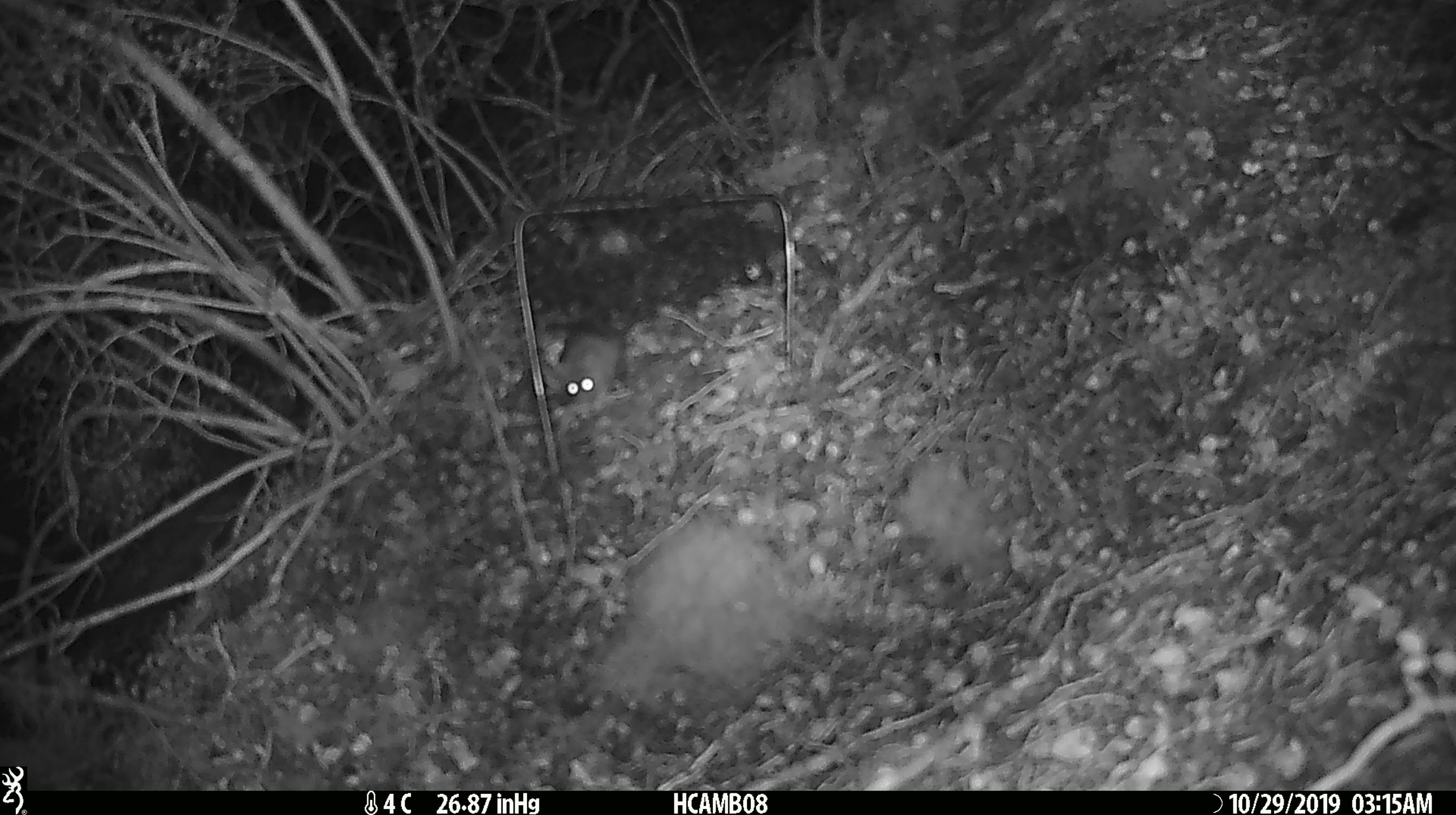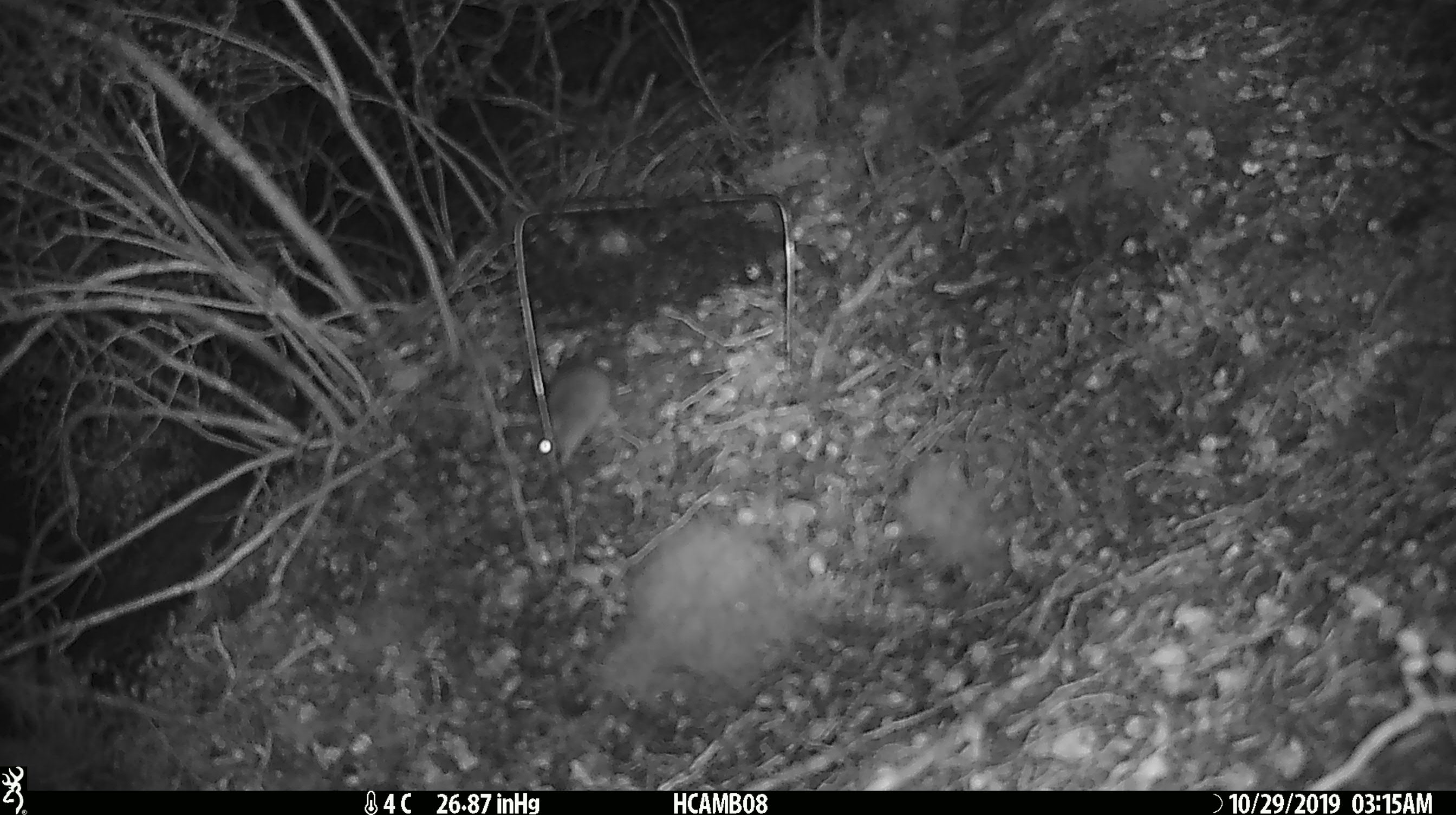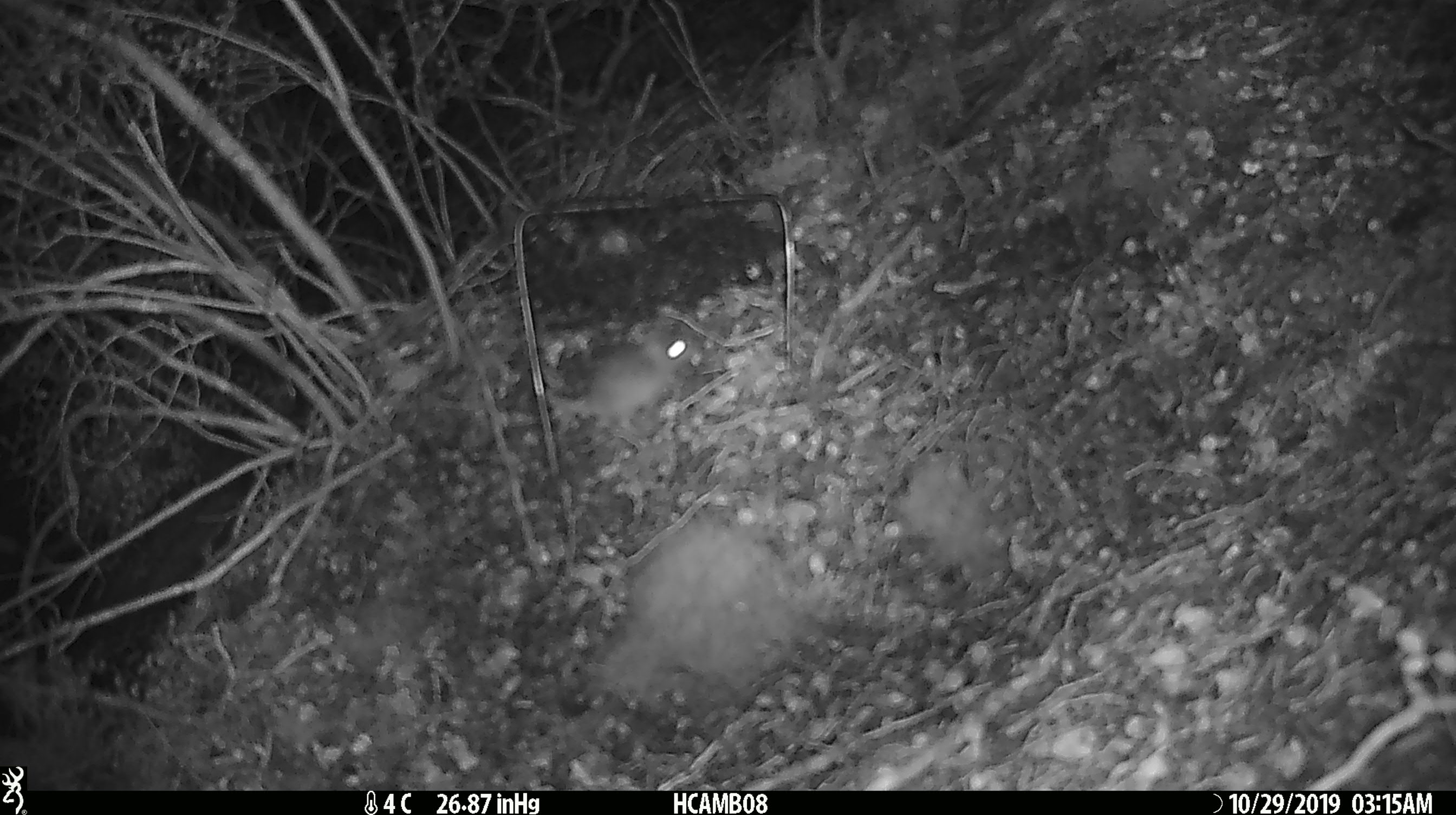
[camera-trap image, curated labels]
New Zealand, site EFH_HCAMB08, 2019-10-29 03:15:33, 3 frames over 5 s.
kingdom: Animalia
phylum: Chordata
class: Mammalia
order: Rodentia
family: Muridae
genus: Mus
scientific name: Mus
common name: mouse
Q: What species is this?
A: Mouse (Mus).